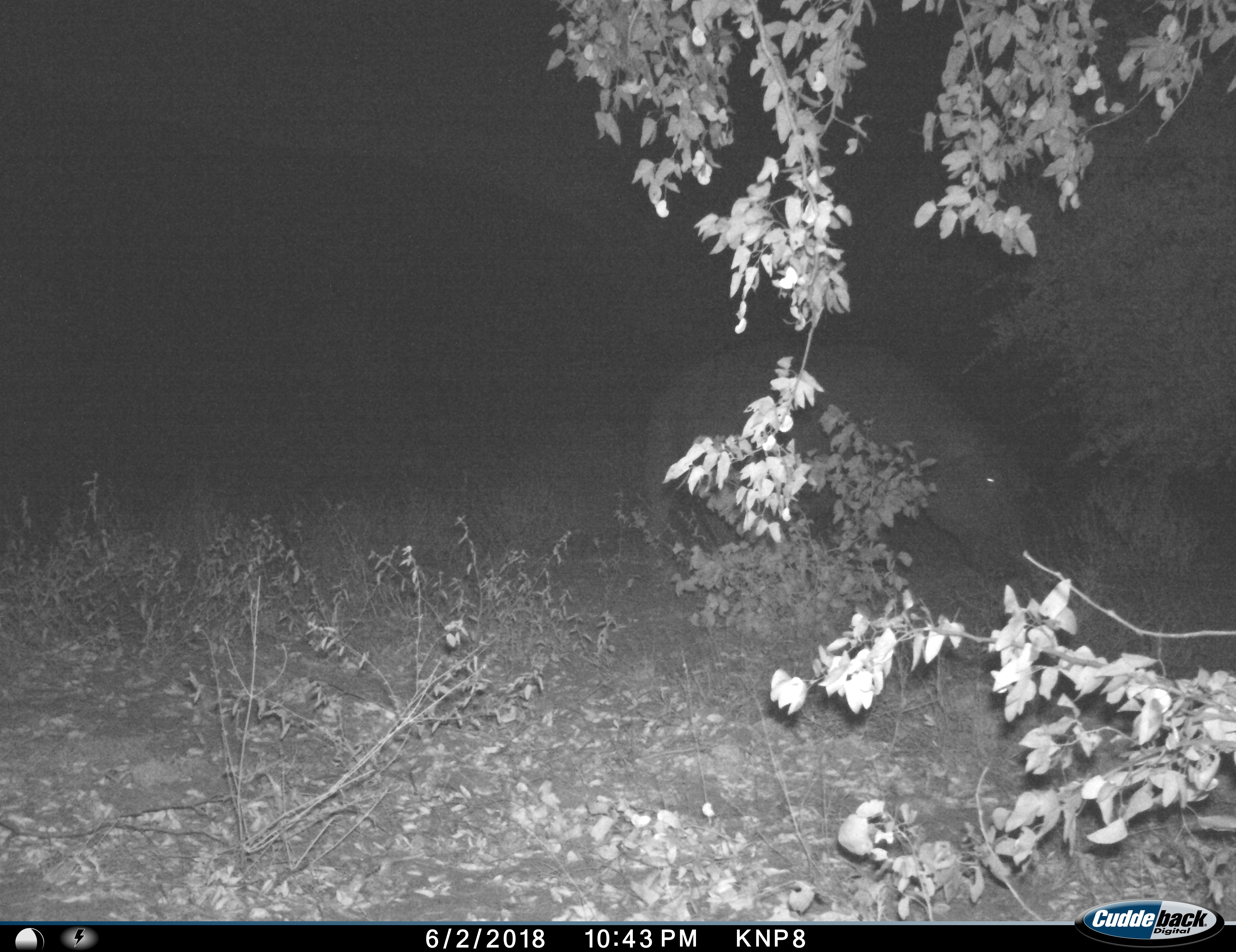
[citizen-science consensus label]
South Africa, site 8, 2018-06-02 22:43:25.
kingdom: Animalia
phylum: Chordata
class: Mammalia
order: Artiodactyla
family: Hippopotamidae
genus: Hippopotamus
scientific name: Hippopotamus amphibius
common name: hippopotamus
Hippopotamus (Hippopotamus amphibius), count 1. Behavior (volunteer vote fractions): standing 44%, resting 0%, moving 22%, interacting 0%. Young present (vote fraction): 0%. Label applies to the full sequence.